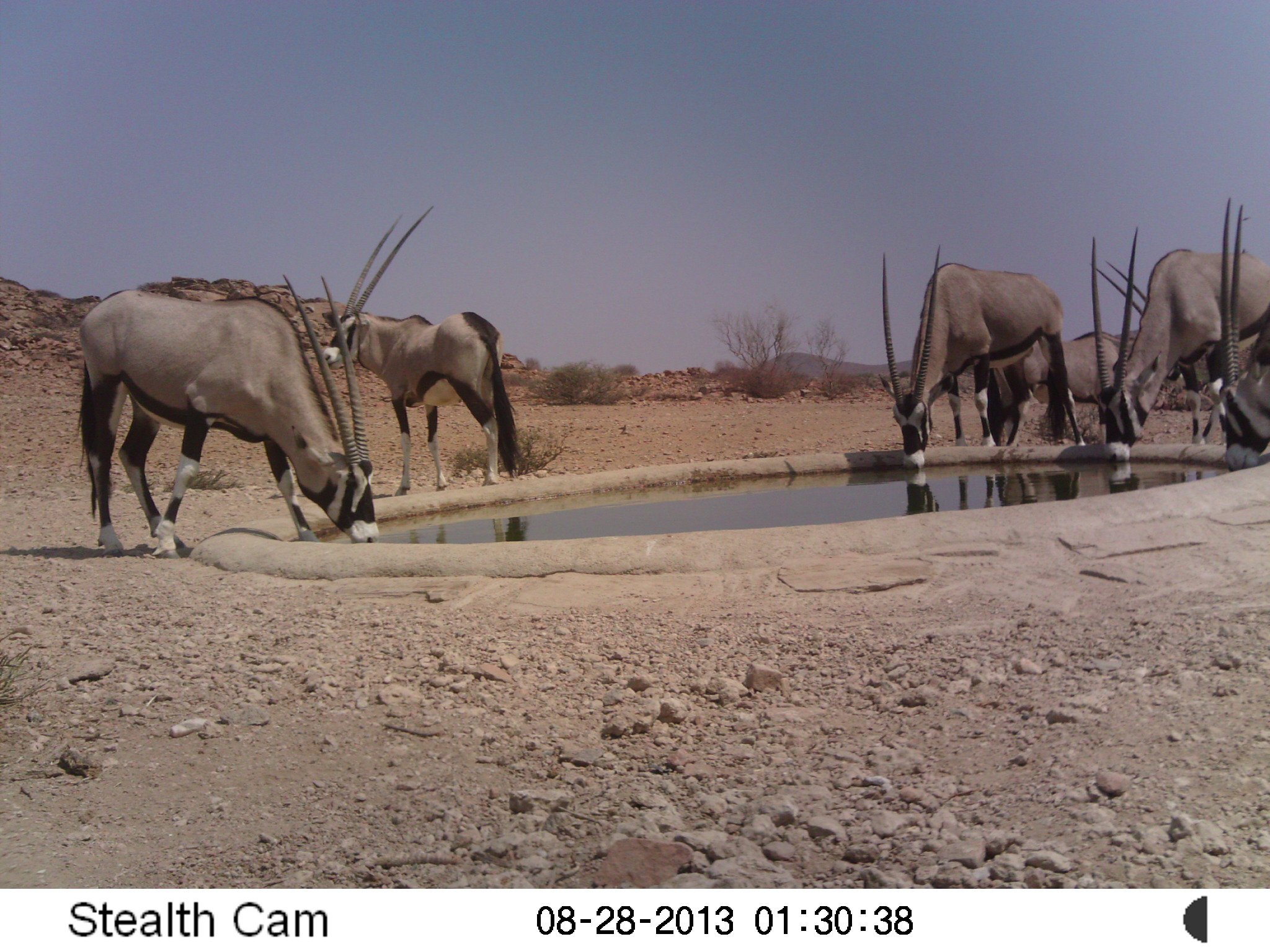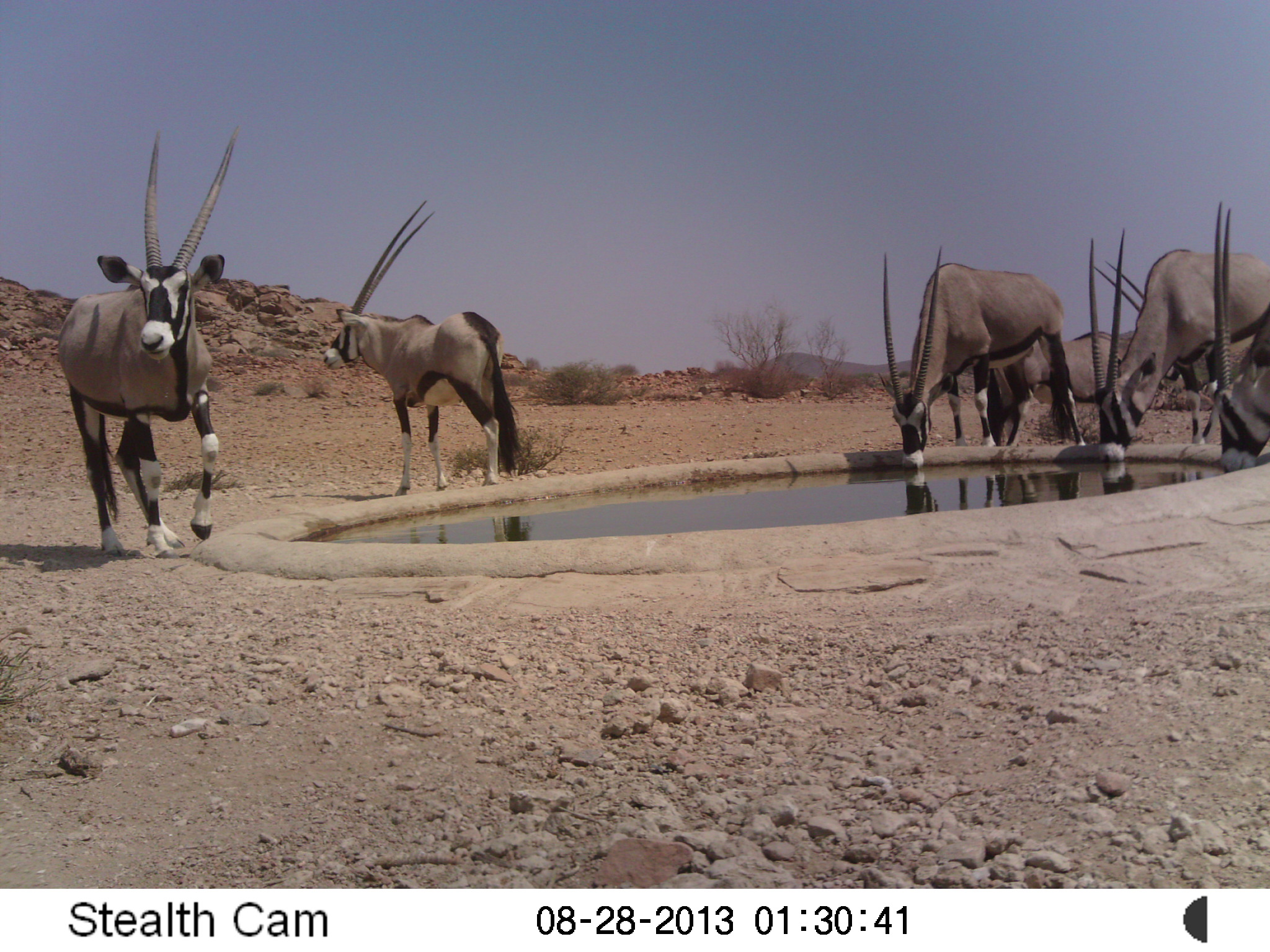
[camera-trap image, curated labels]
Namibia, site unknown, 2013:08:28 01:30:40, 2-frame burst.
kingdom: Animalia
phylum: Chordata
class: Mammalia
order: Artiodactyla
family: Bovidae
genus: Oryx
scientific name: Oryx gazella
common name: gemsbok